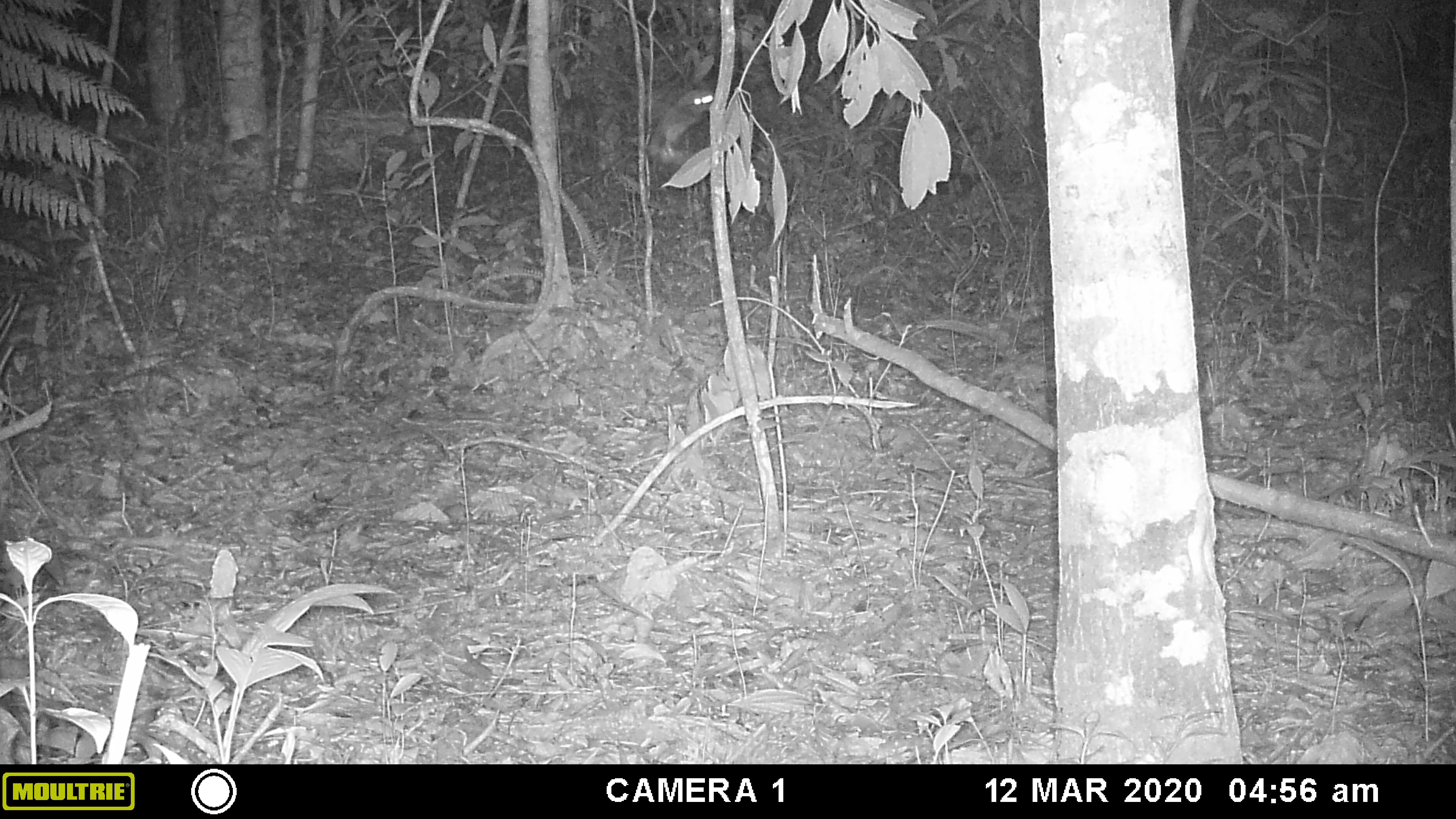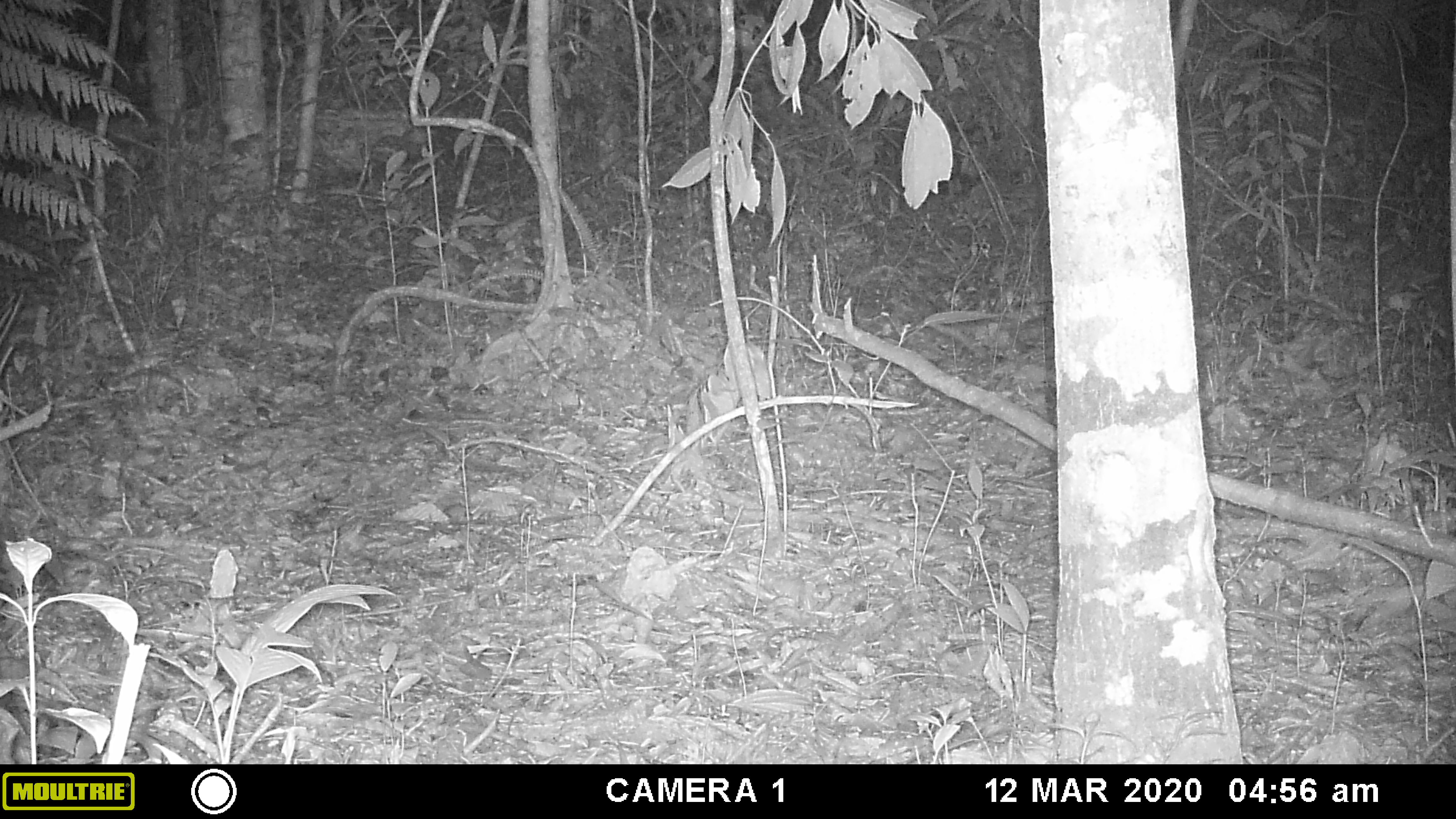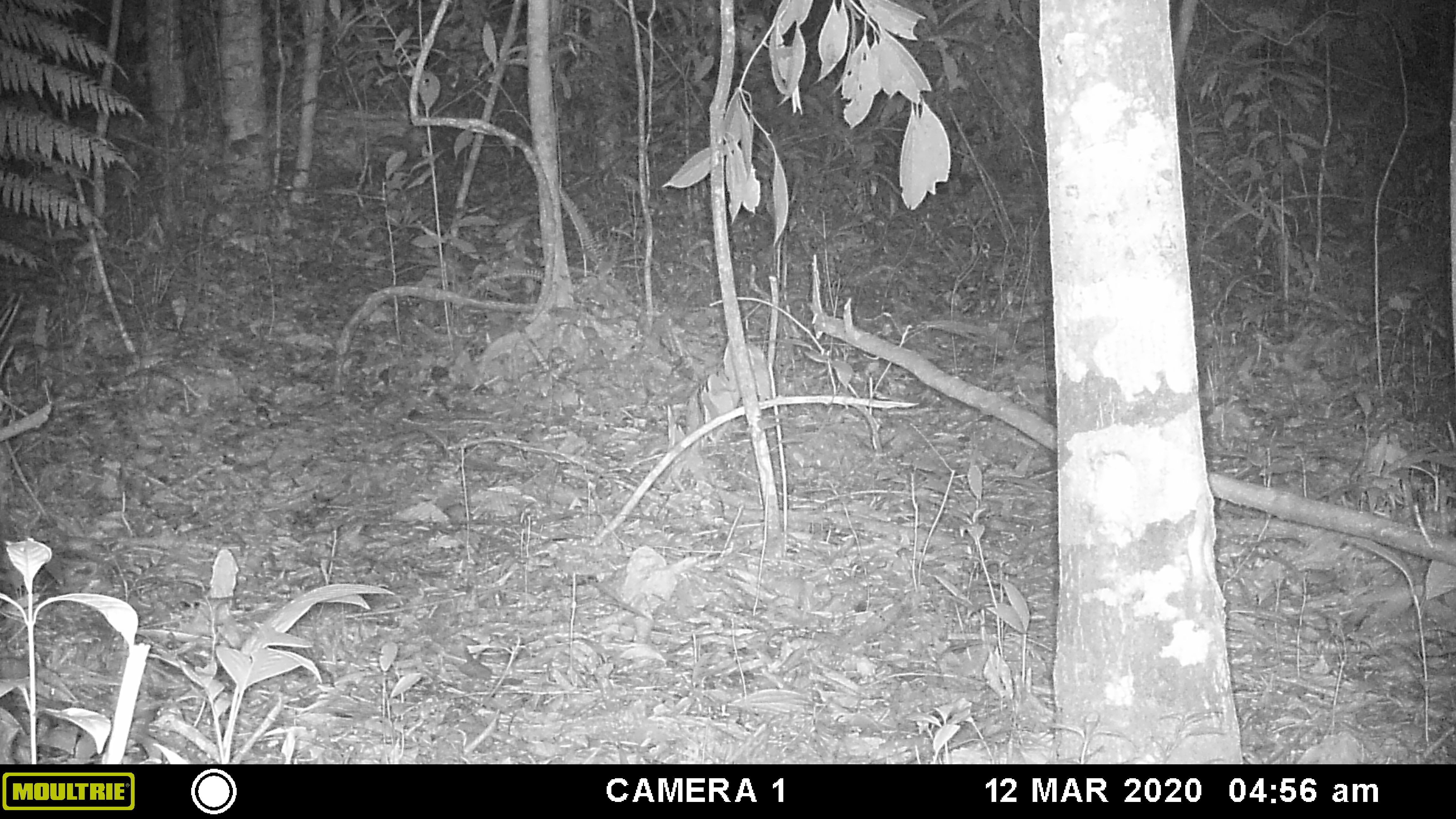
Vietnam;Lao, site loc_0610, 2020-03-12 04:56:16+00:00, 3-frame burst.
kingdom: Animalia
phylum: Chordata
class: Aves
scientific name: Aves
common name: bird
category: unidentified bird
Unidentified bird (bird) (Aves). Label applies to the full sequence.